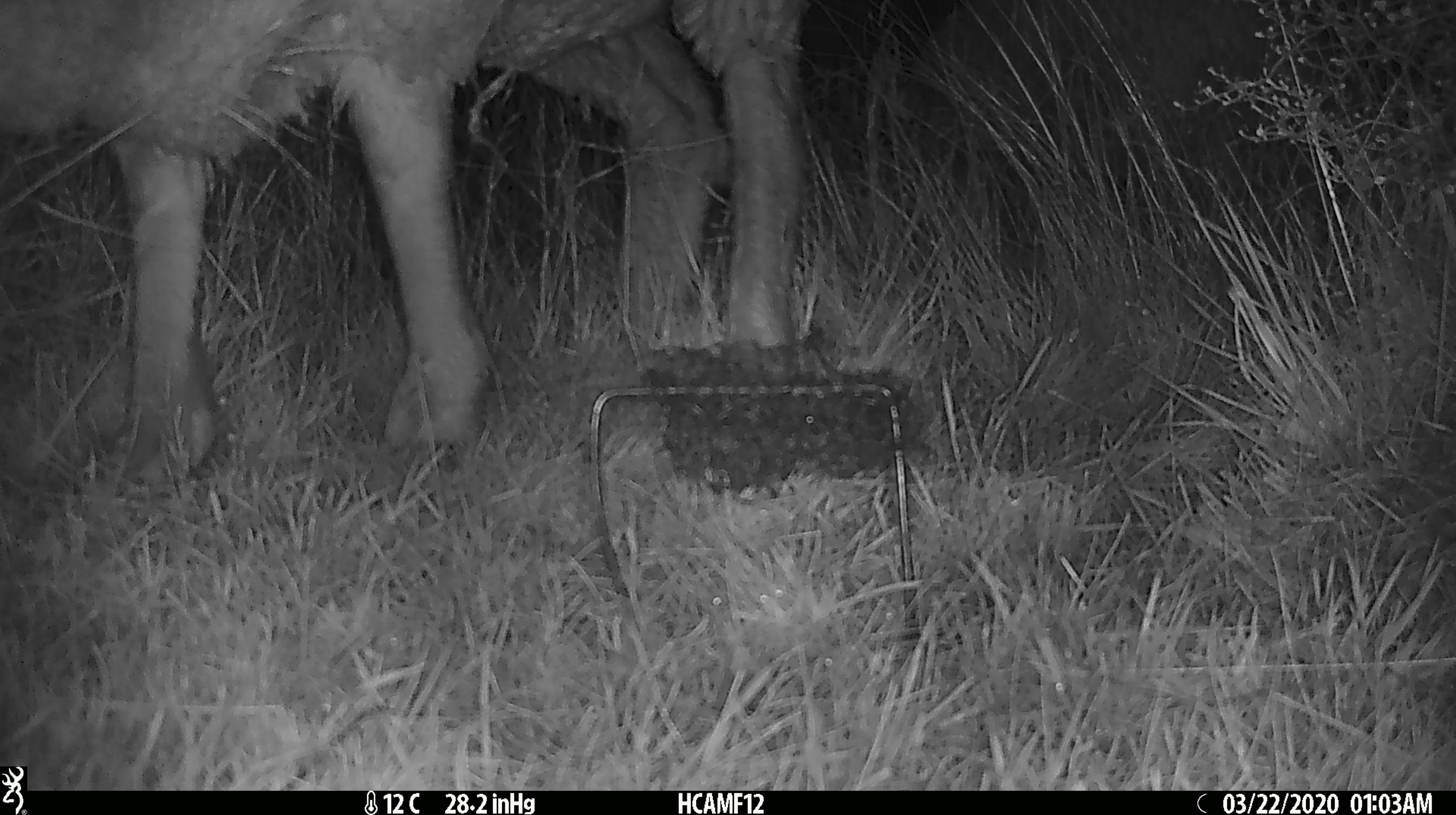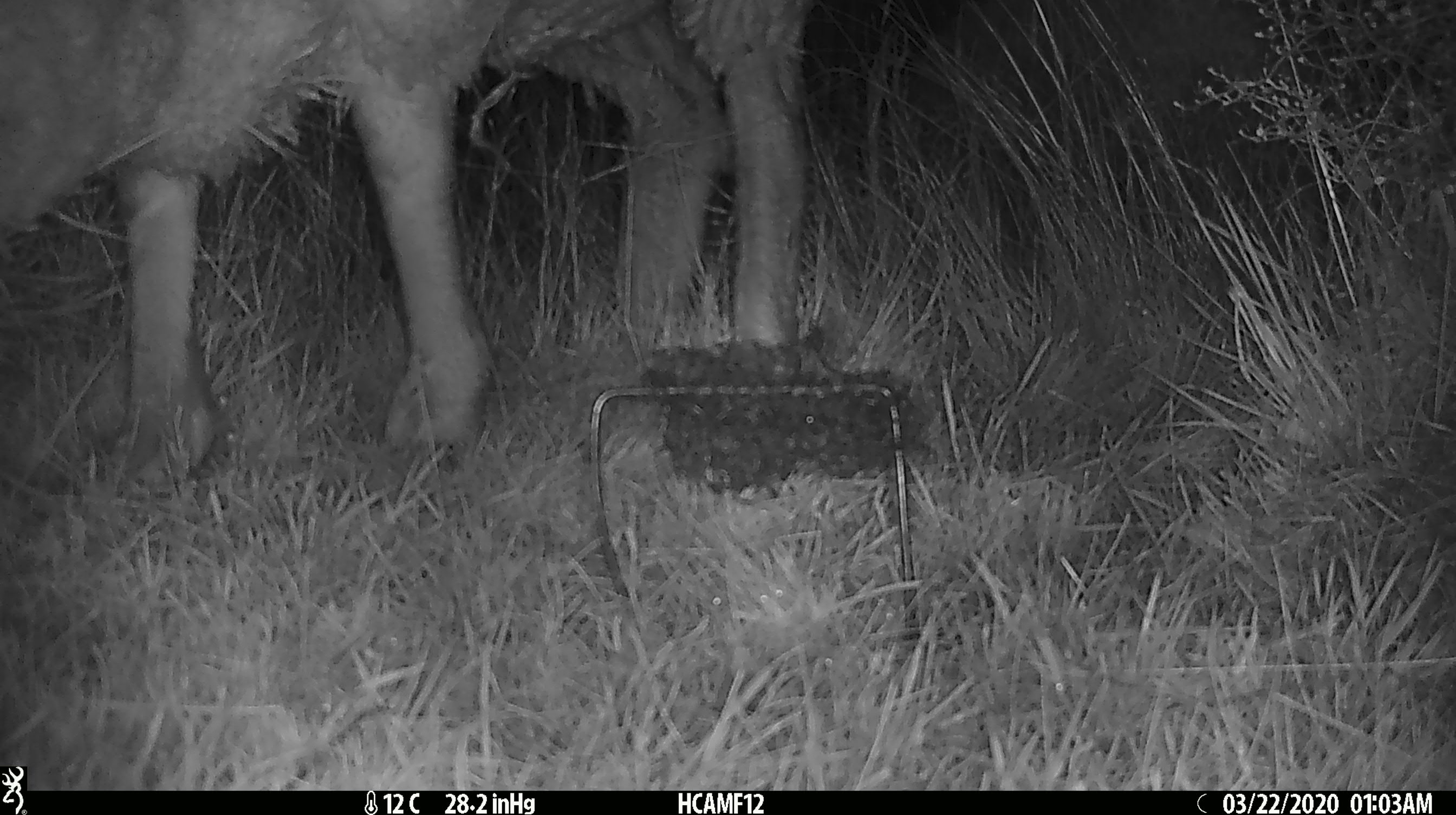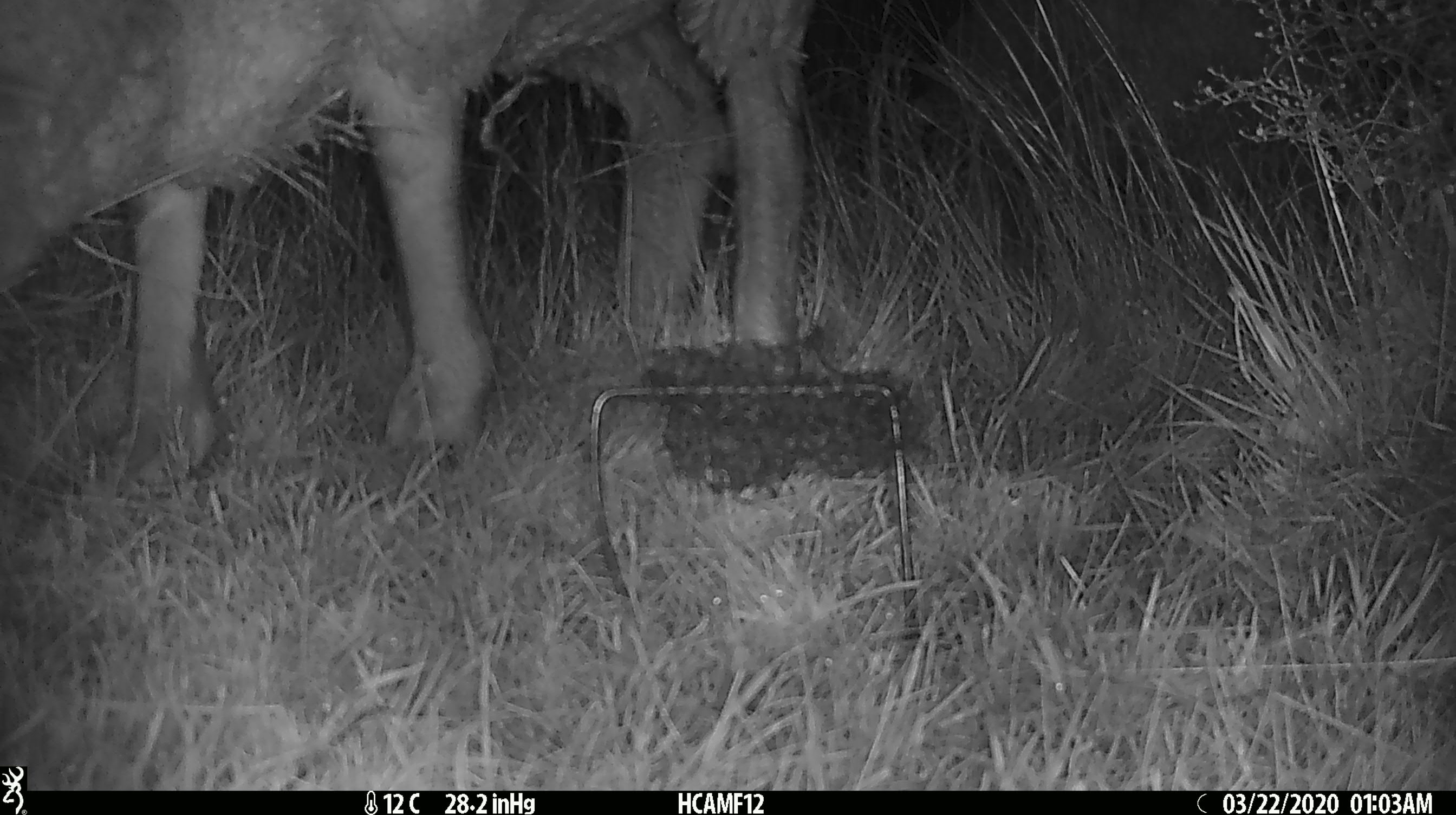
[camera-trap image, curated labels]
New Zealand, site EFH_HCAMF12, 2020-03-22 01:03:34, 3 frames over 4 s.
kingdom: Animalia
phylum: Chordata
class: Mammalia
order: Artiodactyla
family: Bovidae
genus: Ovis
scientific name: Ovis aries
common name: domestic sheep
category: sheep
Sheep (domestic sheep) (Ovis aries).